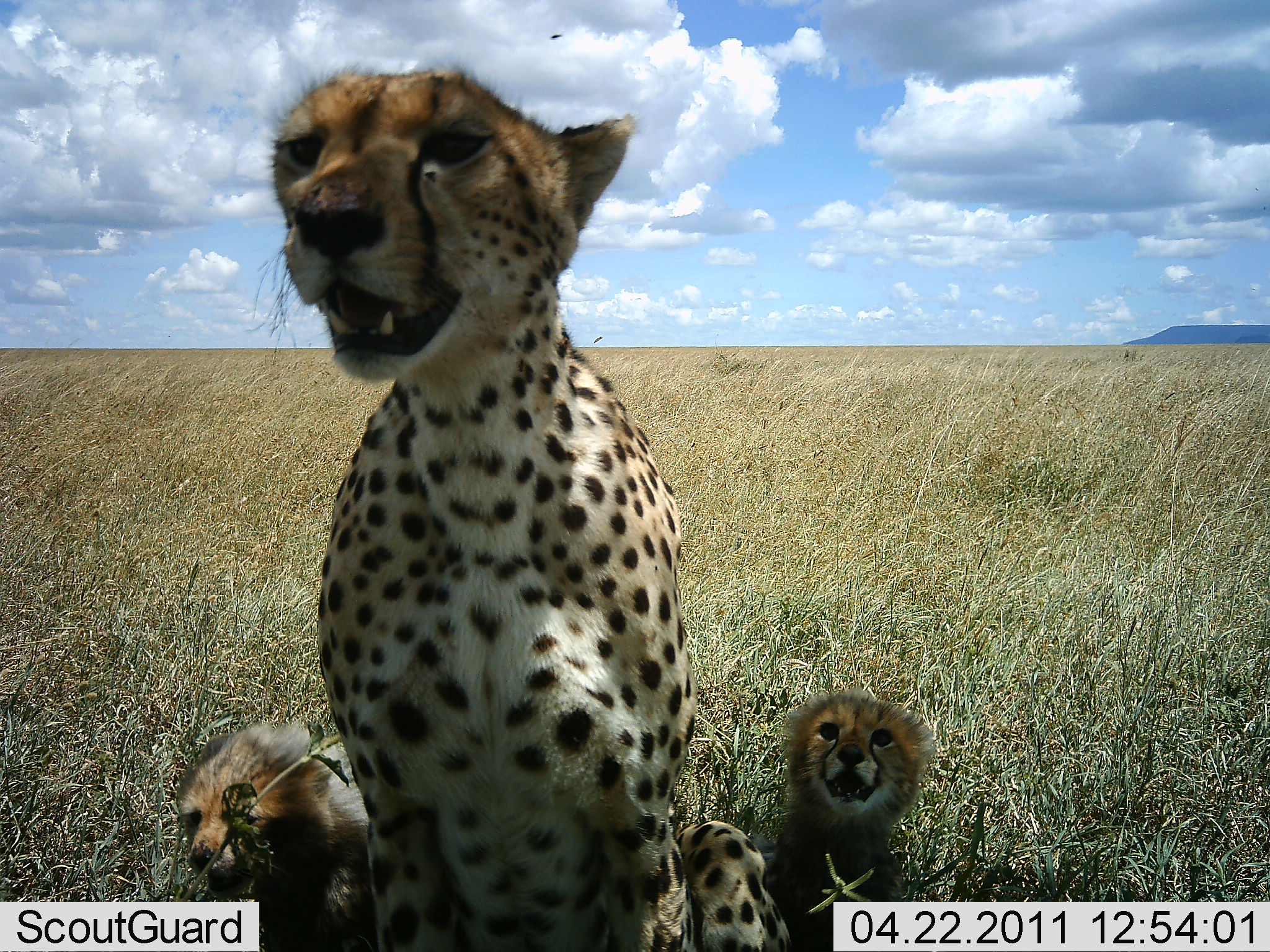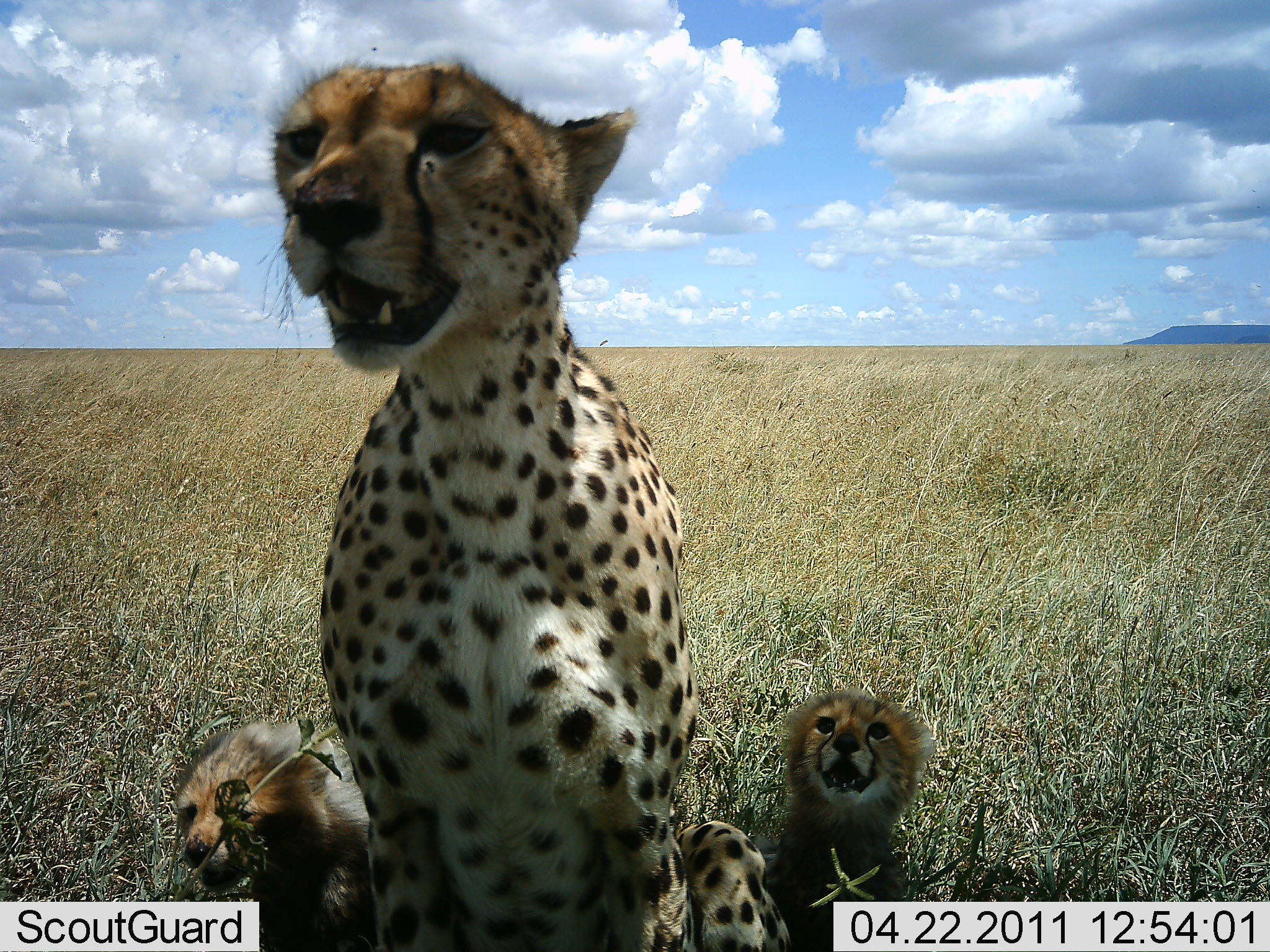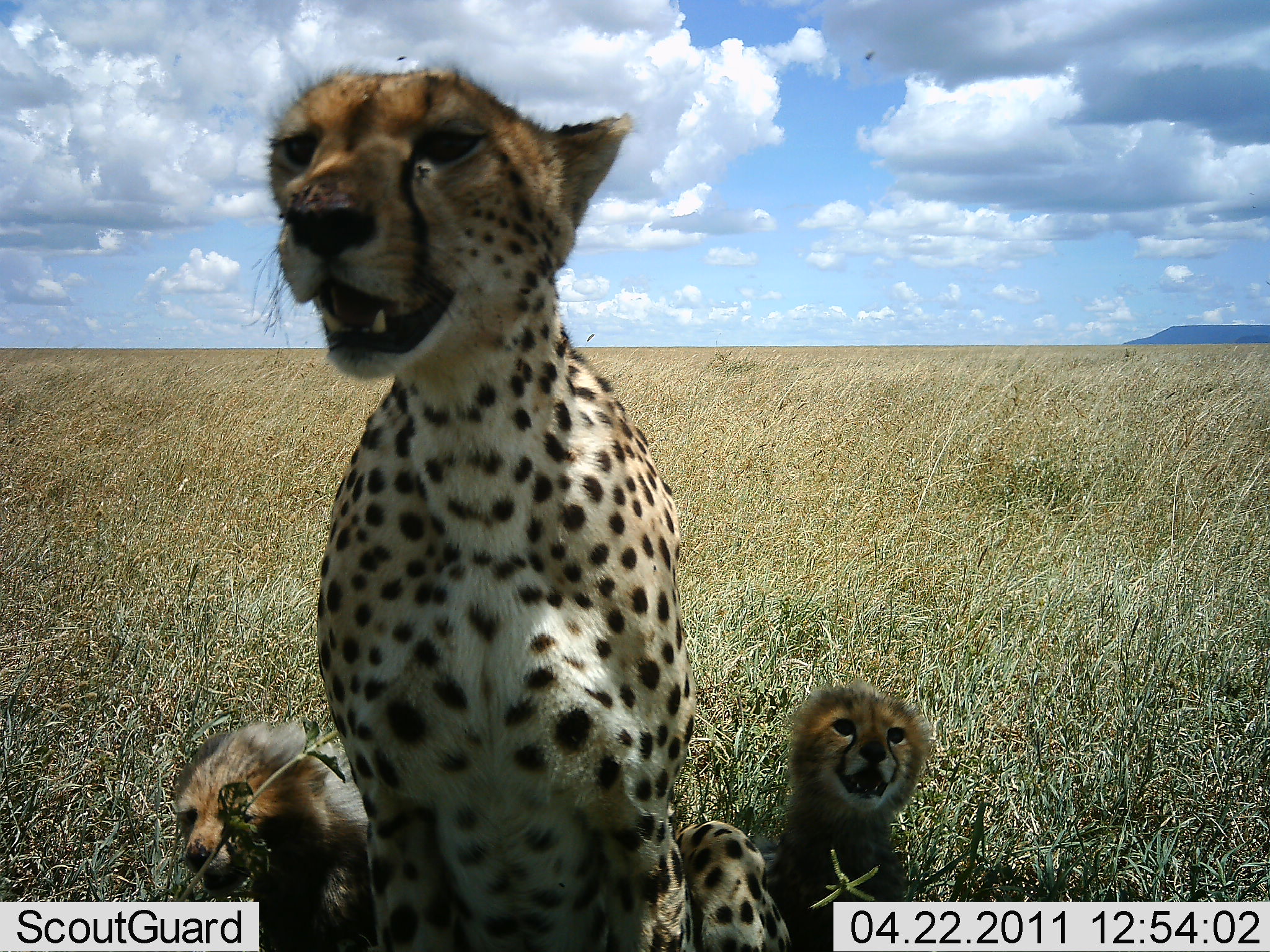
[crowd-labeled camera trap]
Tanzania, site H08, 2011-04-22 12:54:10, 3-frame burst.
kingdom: Animalia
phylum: Chordata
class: Mammalia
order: Carnivora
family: Felidae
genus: Acinonyx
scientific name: Acinonyx jubatus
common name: cheetah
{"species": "cheetah (Acinonyx jubatus)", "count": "3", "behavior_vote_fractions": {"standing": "14%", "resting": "86%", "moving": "0%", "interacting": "7%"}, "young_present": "100%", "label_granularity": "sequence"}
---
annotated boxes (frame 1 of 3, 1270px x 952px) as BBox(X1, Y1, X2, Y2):
animal: BBox(248, 60, 686, 550)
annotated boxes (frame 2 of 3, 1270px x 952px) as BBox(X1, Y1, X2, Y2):
animal: BBox(172, 52, 701, 804); BBox(783, 689, 936, 804)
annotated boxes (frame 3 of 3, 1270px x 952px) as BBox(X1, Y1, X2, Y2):
animal: BBox(188, 58, 701, 764); BBox(790, 678, 931, 761)